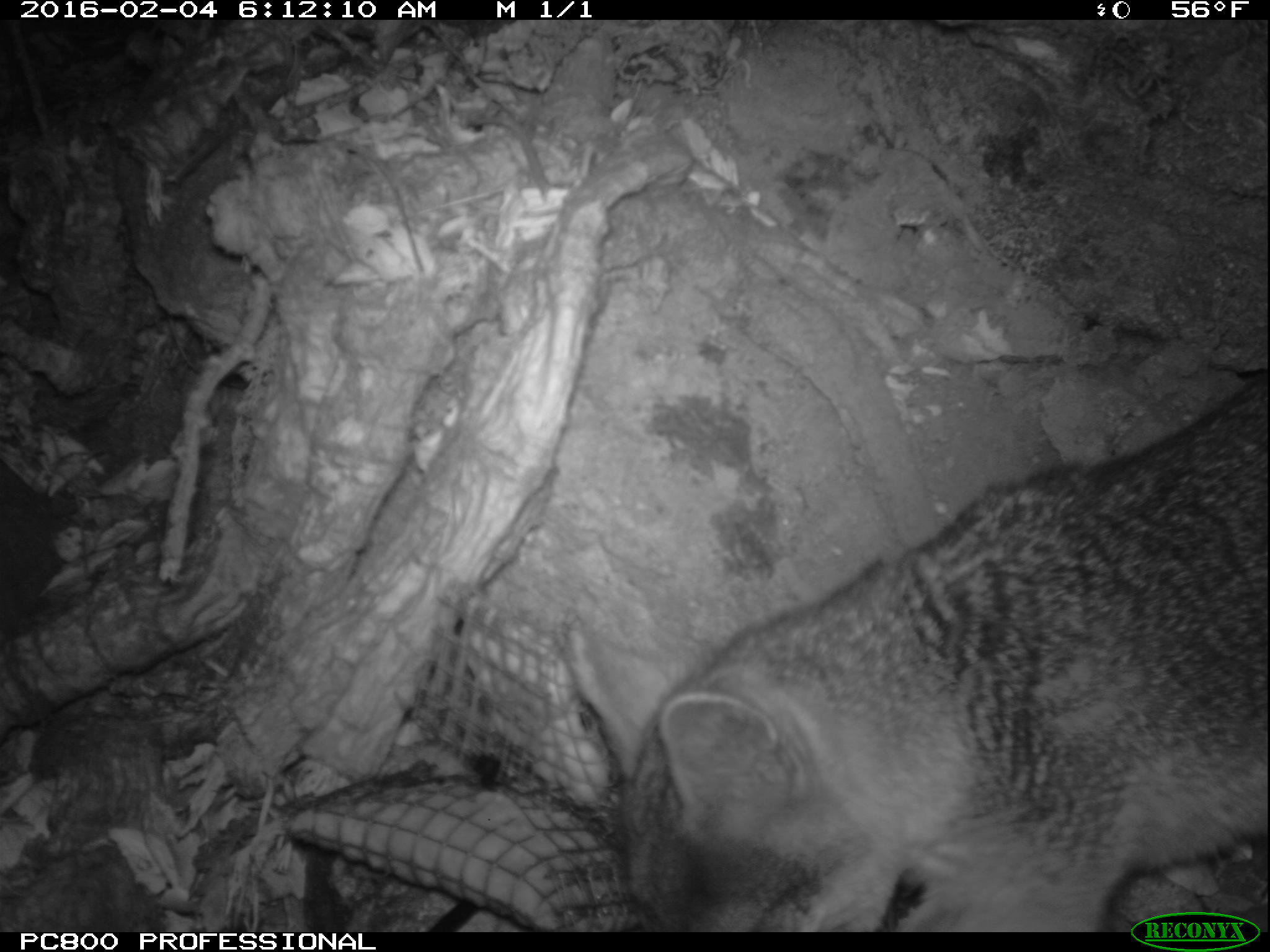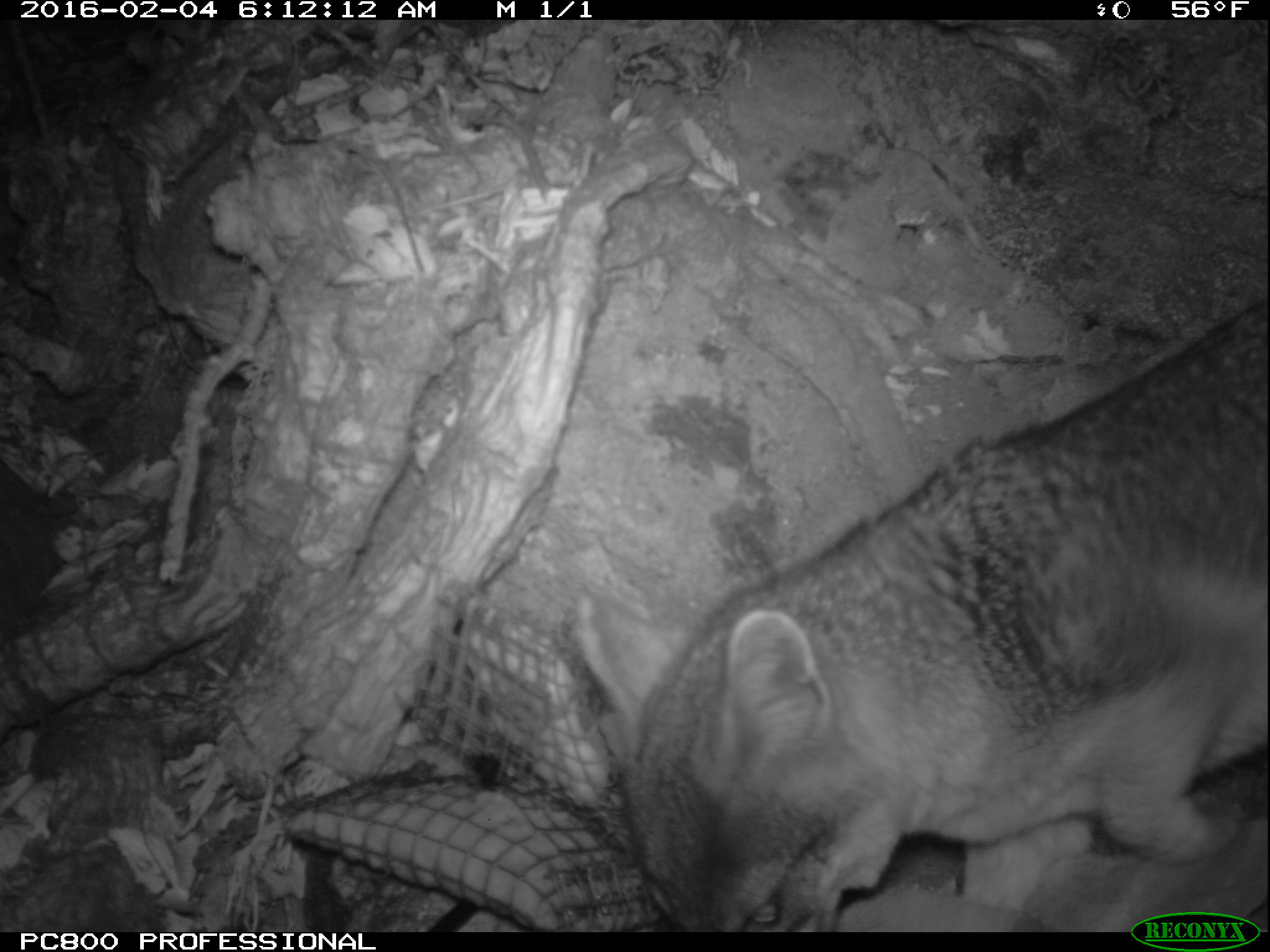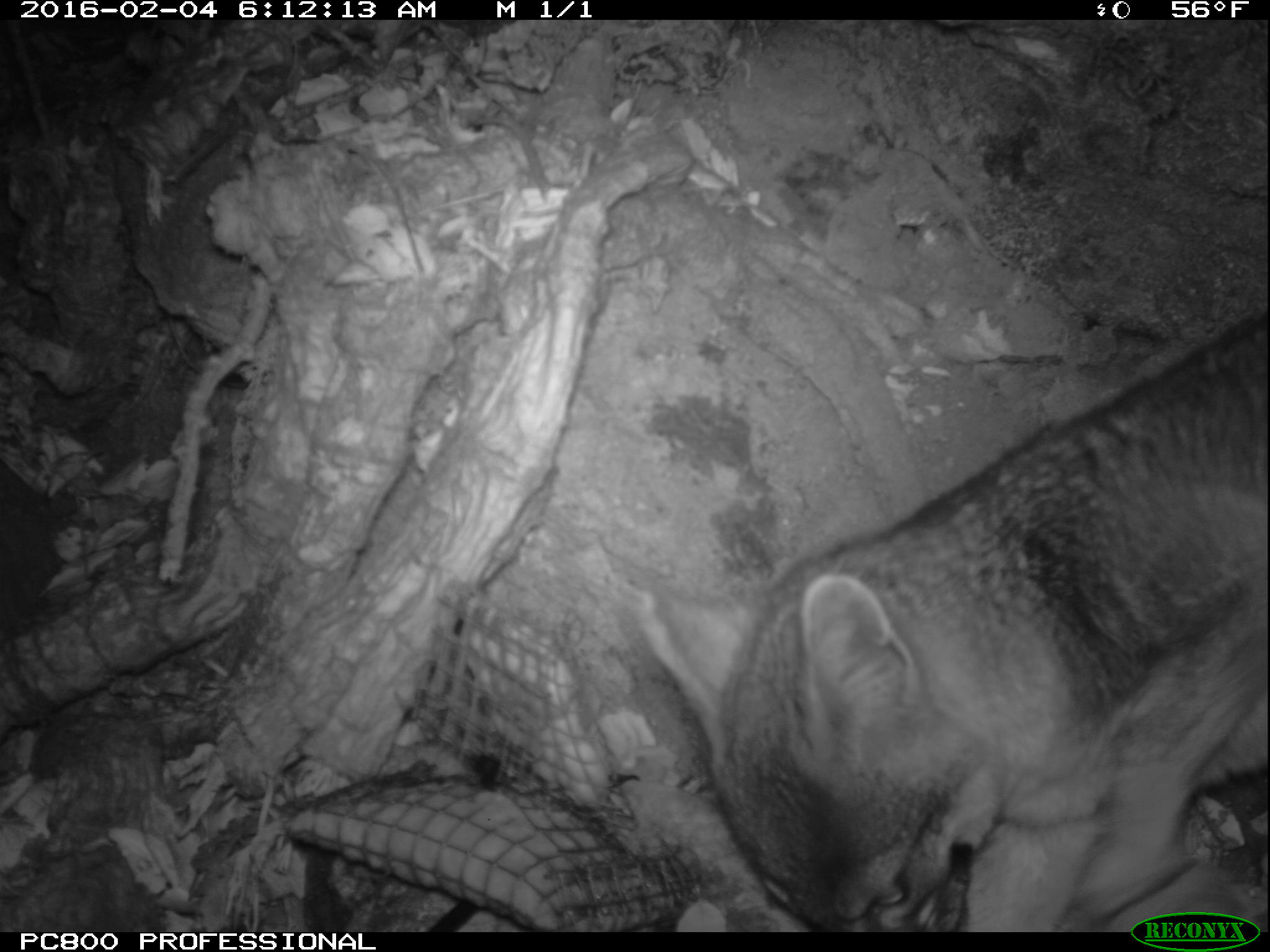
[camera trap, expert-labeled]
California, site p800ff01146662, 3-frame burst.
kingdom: Animalia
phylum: Chordata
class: Mammalia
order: Carnivora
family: Canidae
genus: Urocyon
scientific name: Urocyon littoralis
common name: island fox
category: fox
Fox (island fox) (Urocyon littoralis).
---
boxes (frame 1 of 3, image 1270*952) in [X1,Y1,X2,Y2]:
fox: [562,377,1268,932]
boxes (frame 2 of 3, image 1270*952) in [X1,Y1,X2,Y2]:
fox: [612,309,1269,931]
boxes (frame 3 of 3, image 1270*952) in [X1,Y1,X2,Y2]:
fox: [639,311,1269,930]